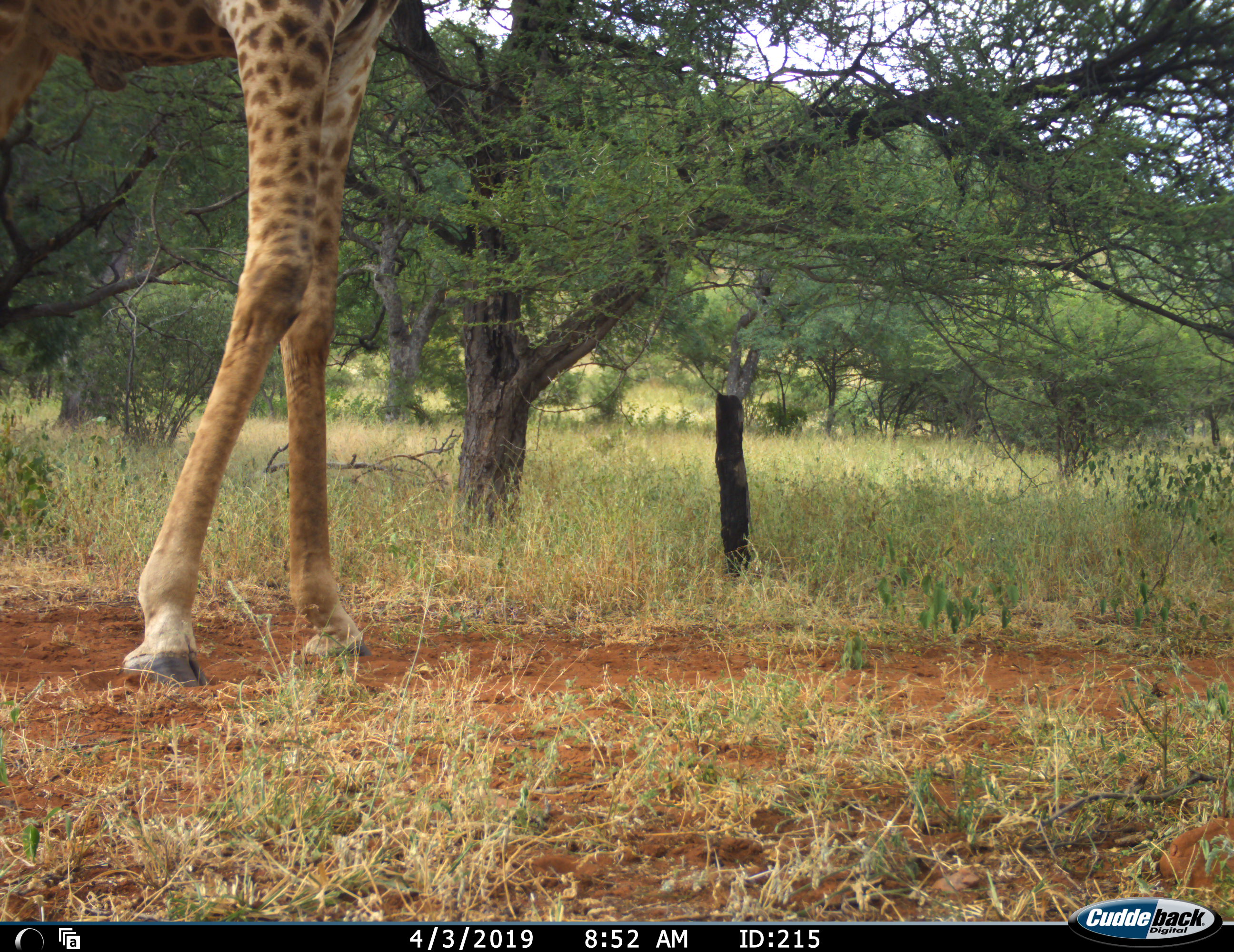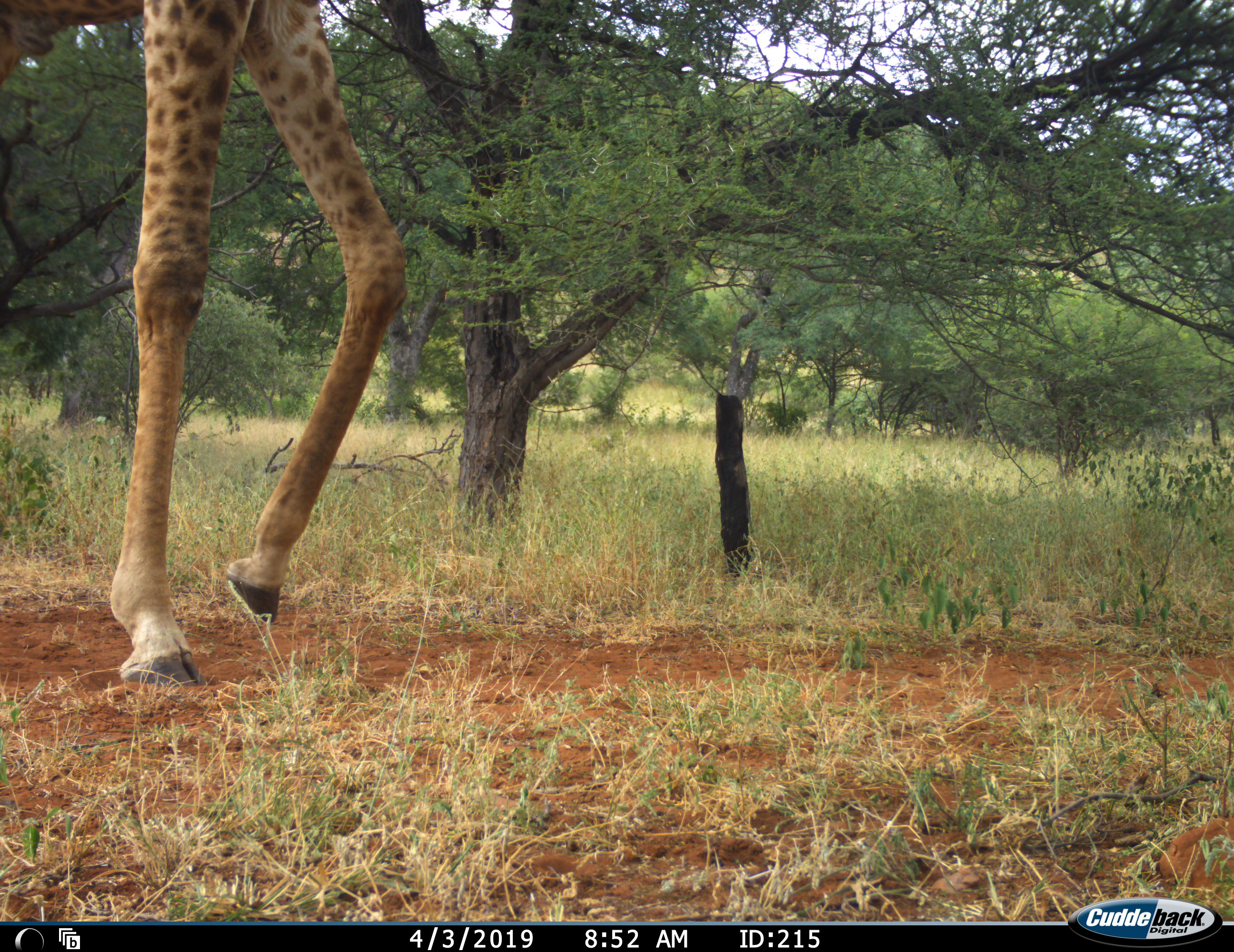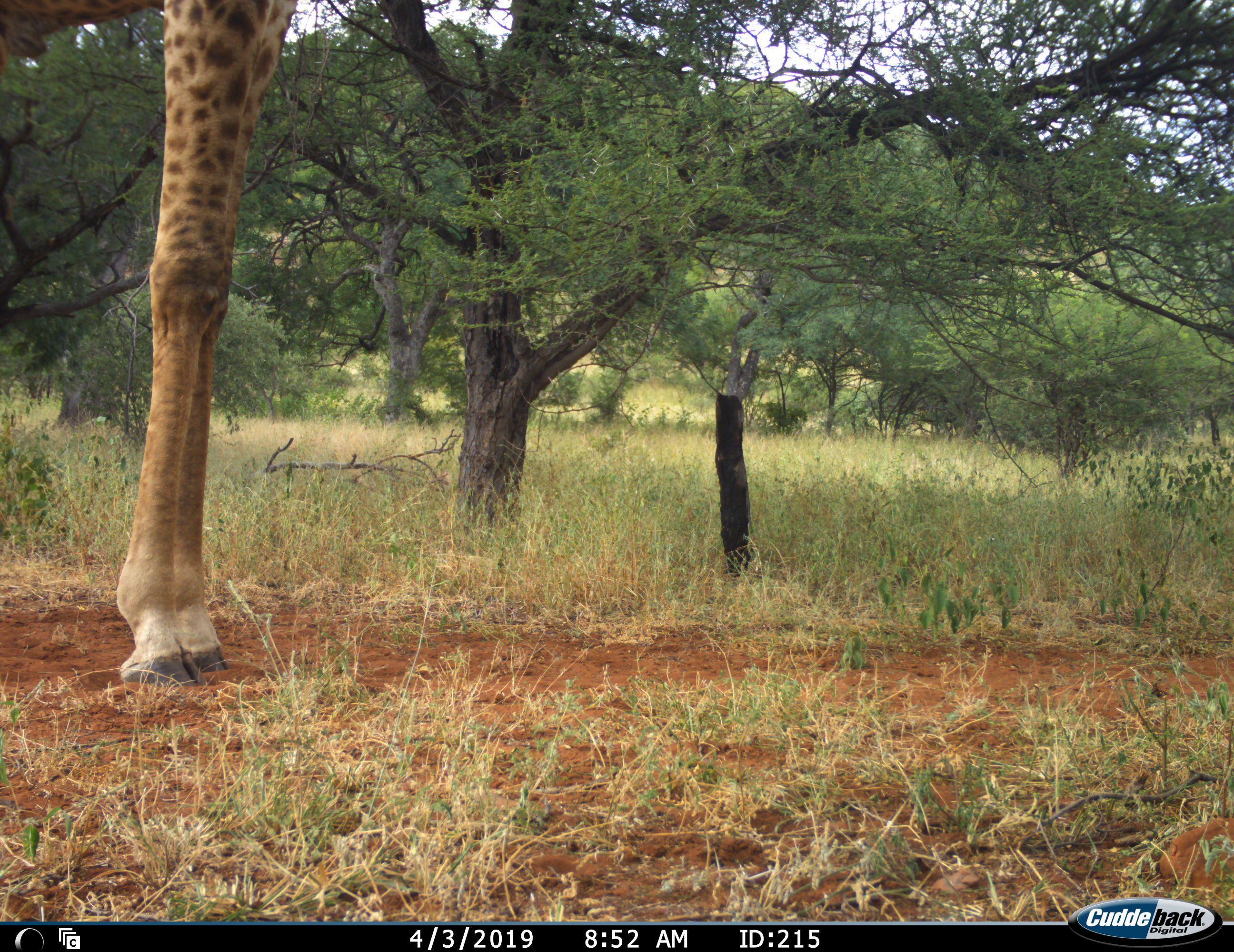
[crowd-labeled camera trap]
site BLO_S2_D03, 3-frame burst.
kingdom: Animalia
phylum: Chordata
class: Mammalia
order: Artiodactyla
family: Giraffidae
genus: Giraffa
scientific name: Giraffa camelopardalis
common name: giraffe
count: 1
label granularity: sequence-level